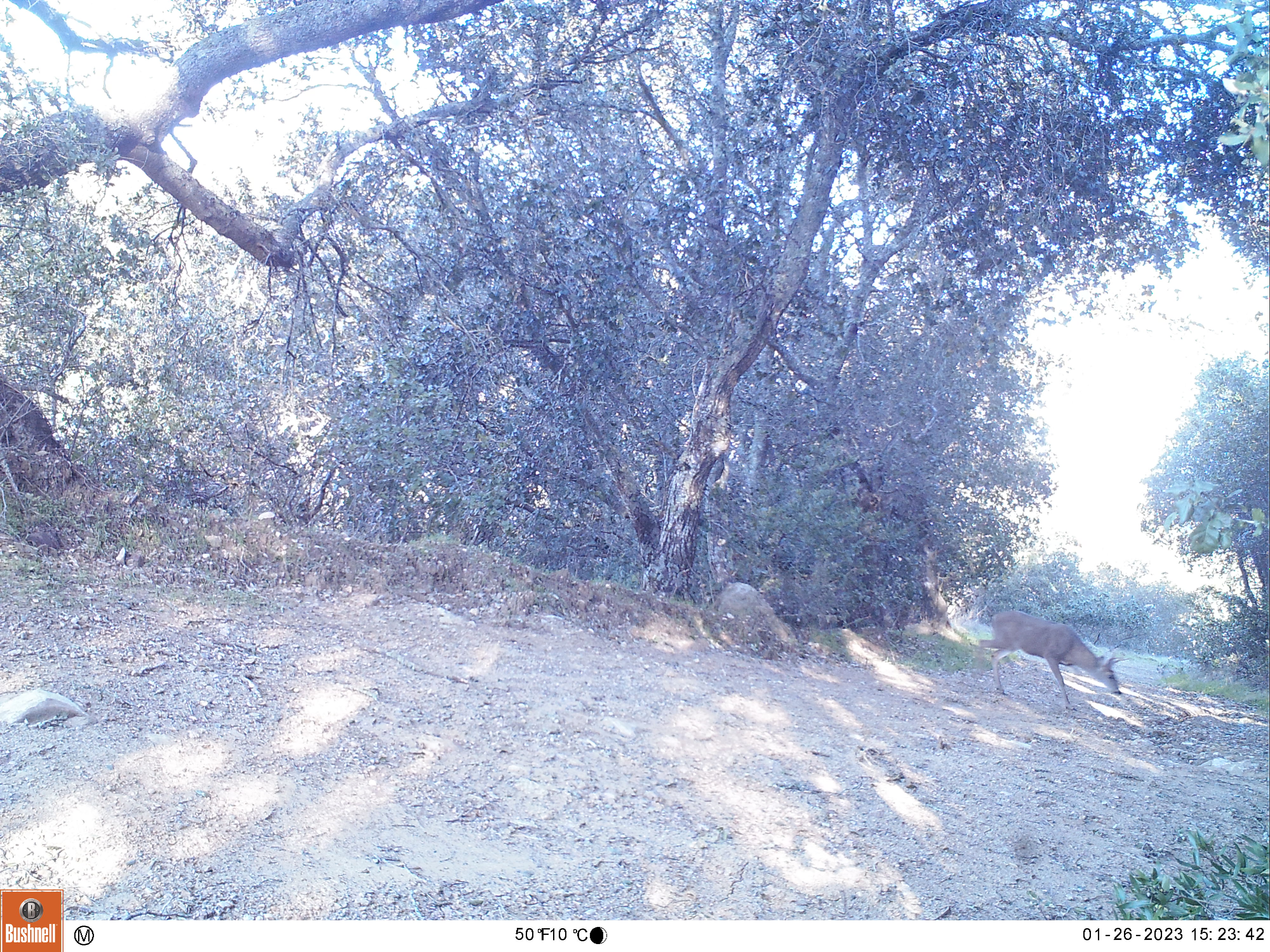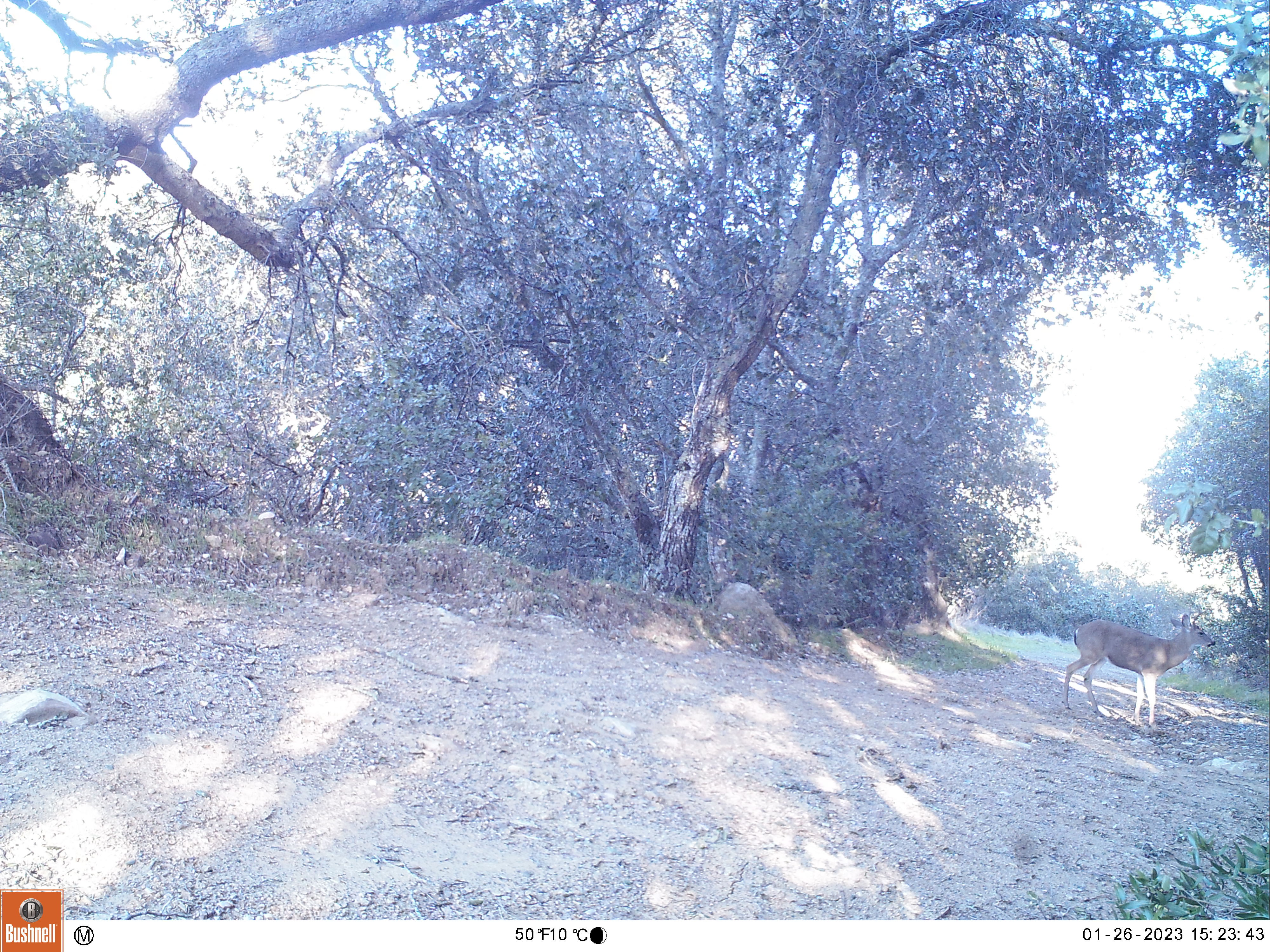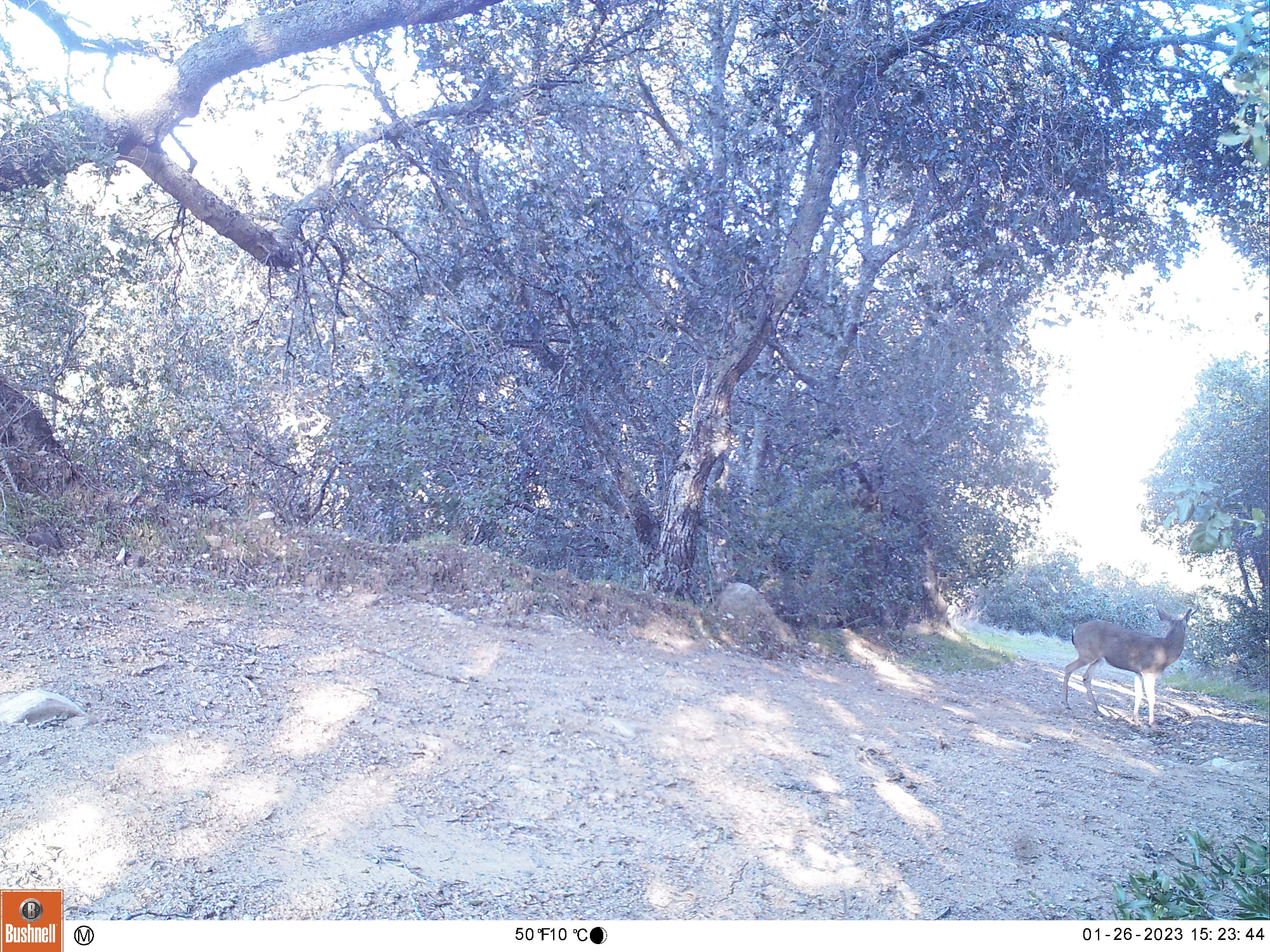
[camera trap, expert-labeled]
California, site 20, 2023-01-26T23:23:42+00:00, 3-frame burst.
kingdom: Animalia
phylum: Chordata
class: Mammalia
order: Artiodactyla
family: Cervidae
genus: Odocoileus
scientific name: Odocoileus hemionus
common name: mule deer